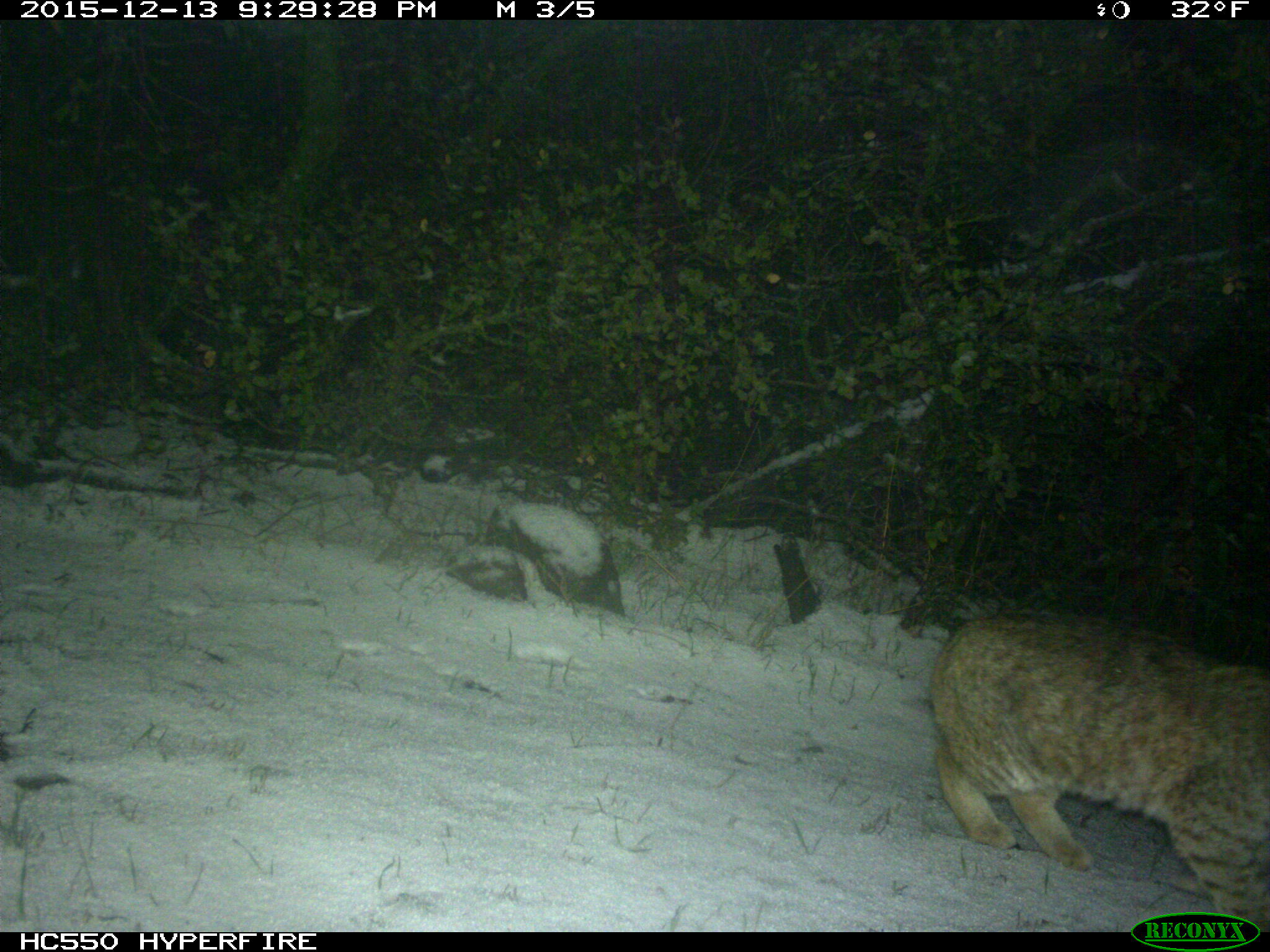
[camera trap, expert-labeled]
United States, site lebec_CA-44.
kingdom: Animalia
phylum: Chordata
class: Mammalia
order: Carnivora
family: Felidae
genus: Lynx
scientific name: Lynx rufus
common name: bobcat